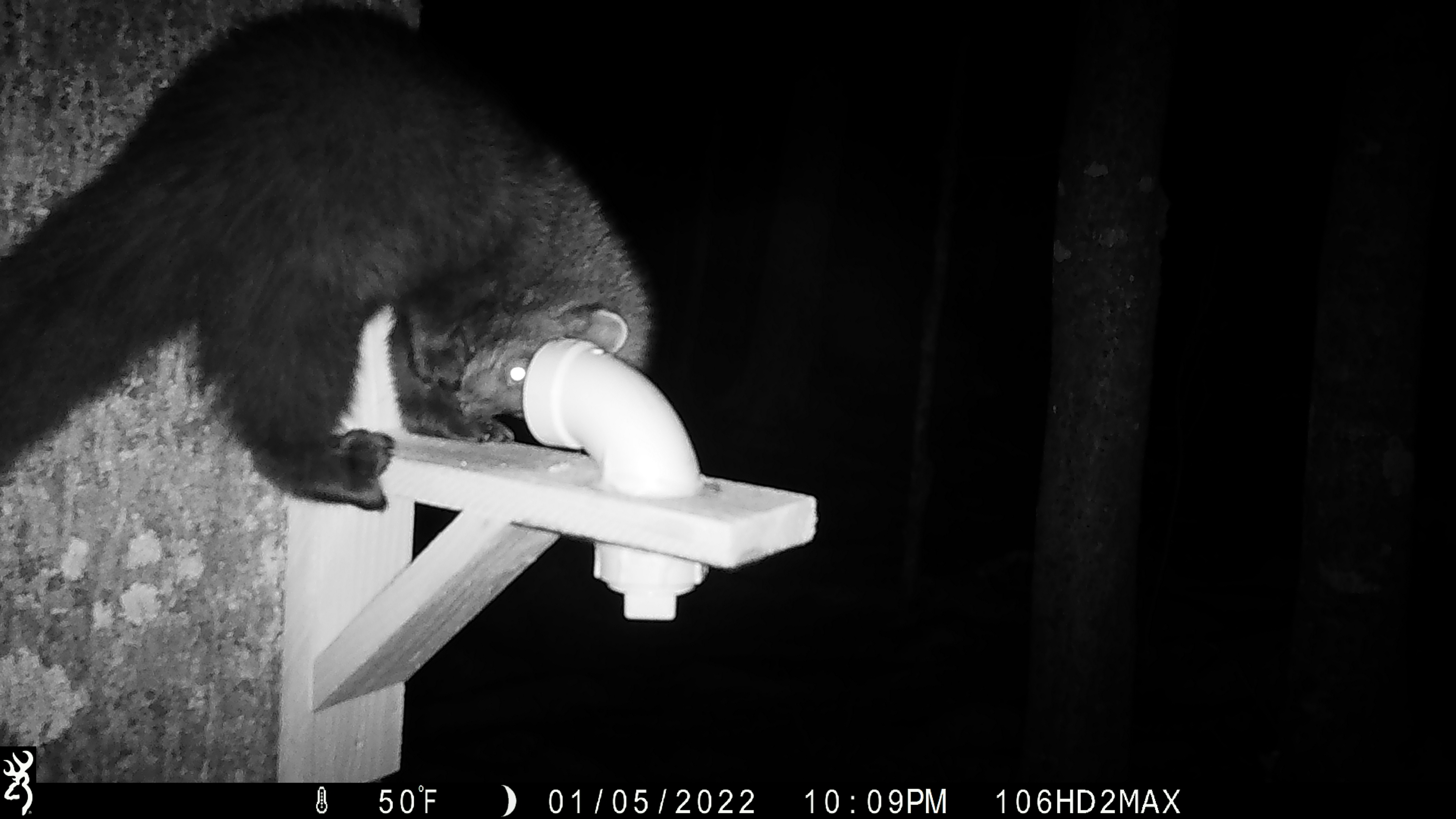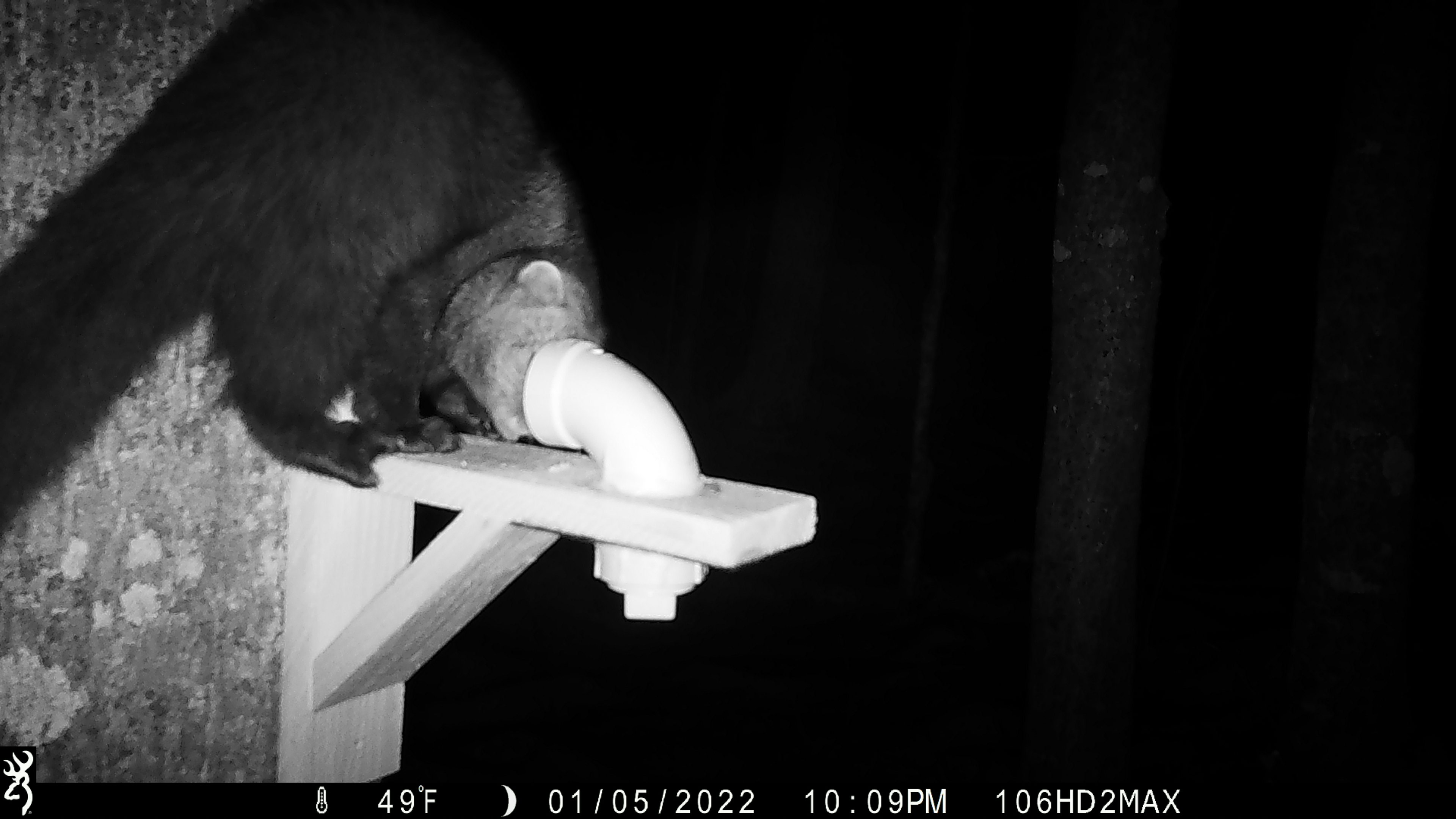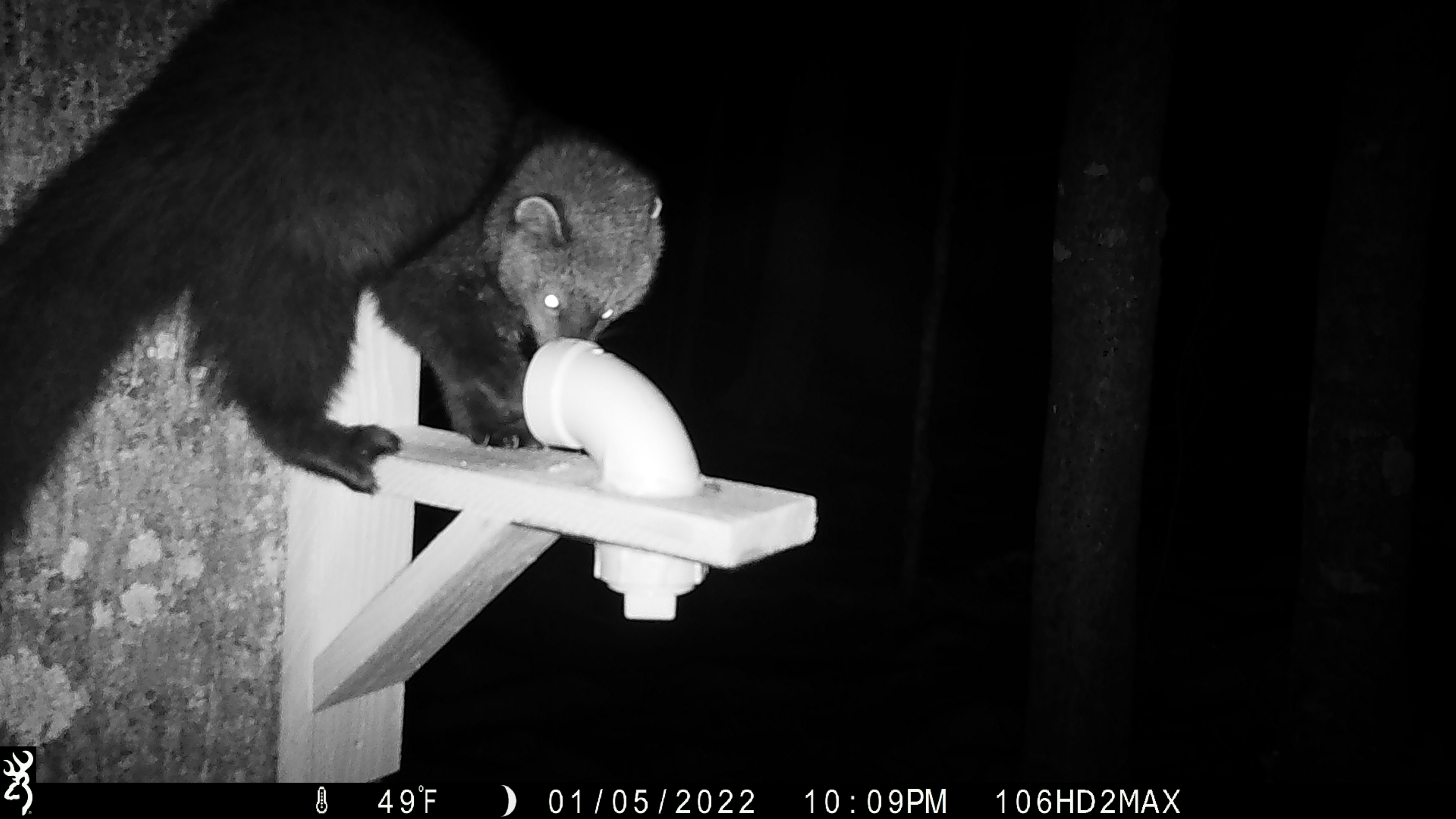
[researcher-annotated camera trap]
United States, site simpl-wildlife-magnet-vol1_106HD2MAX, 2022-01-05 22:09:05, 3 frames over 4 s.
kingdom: Animalia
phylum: Chordata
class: Mammalia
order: Carnivora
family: Mustelidae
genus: Pekania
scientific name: Pekania pennanti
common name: fisher